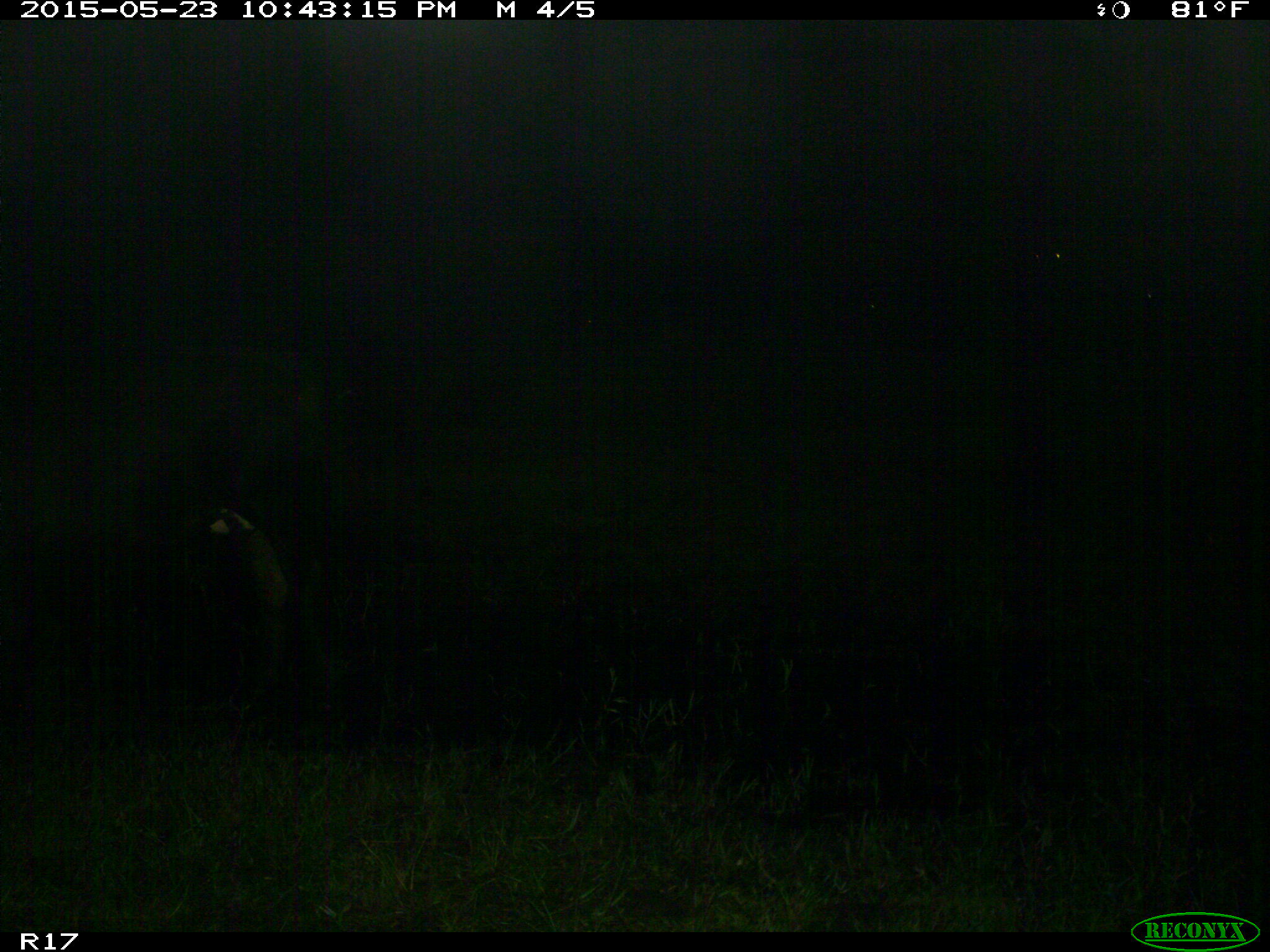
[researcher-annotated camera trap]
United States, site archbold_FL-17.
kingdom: Animalia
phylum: Chordata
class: Mammalia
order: Artiodactyla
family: Bovidae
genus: Bos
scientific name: Bos taurus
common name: domestic cow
Bos taurus (domestic cow).